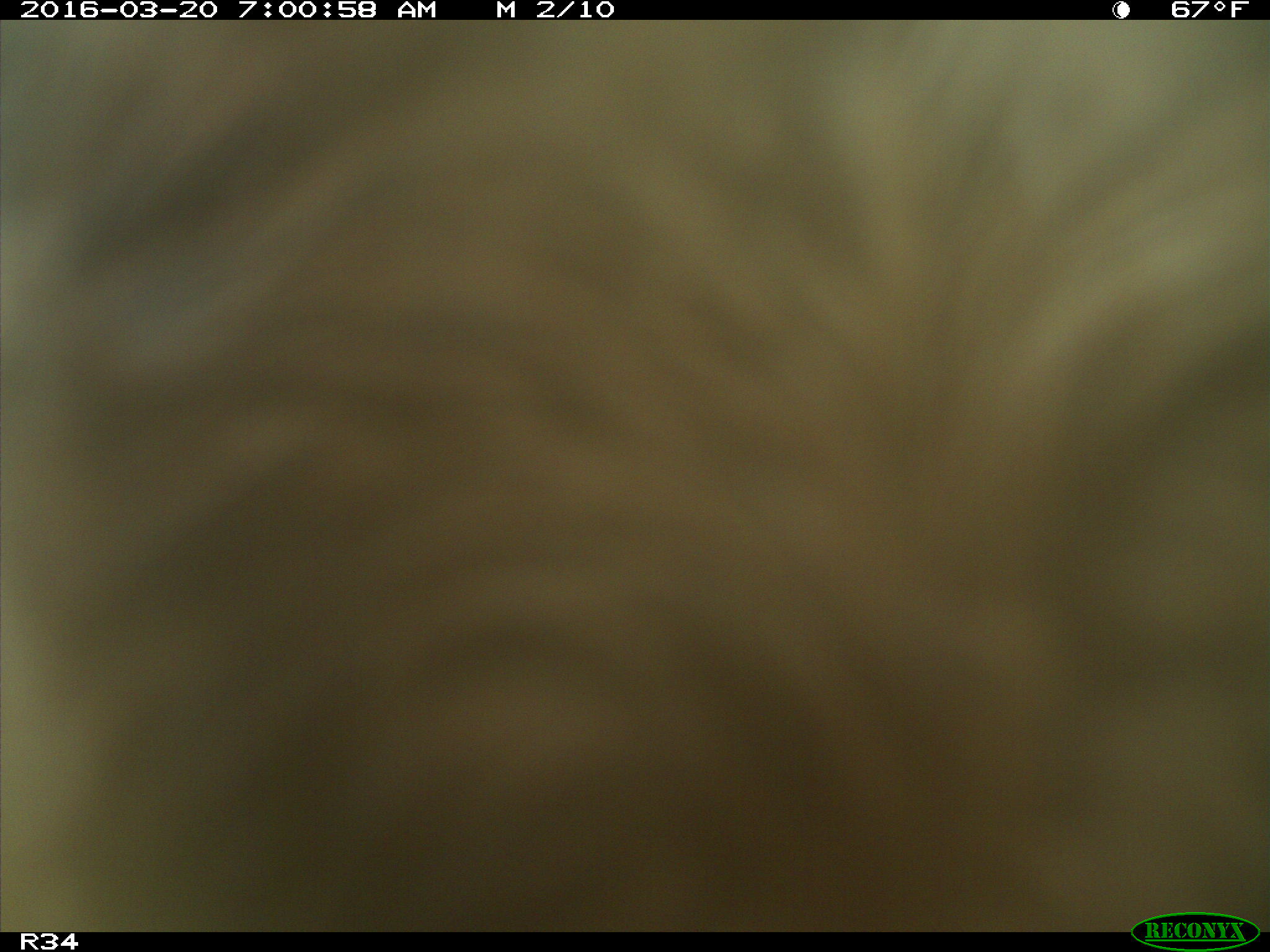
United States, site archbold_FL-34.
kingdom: Animalia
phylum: Chordata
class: Mammalia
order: Artiodactyla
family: Bovidae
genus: Bos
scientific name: Bos taurus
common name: domestic cow